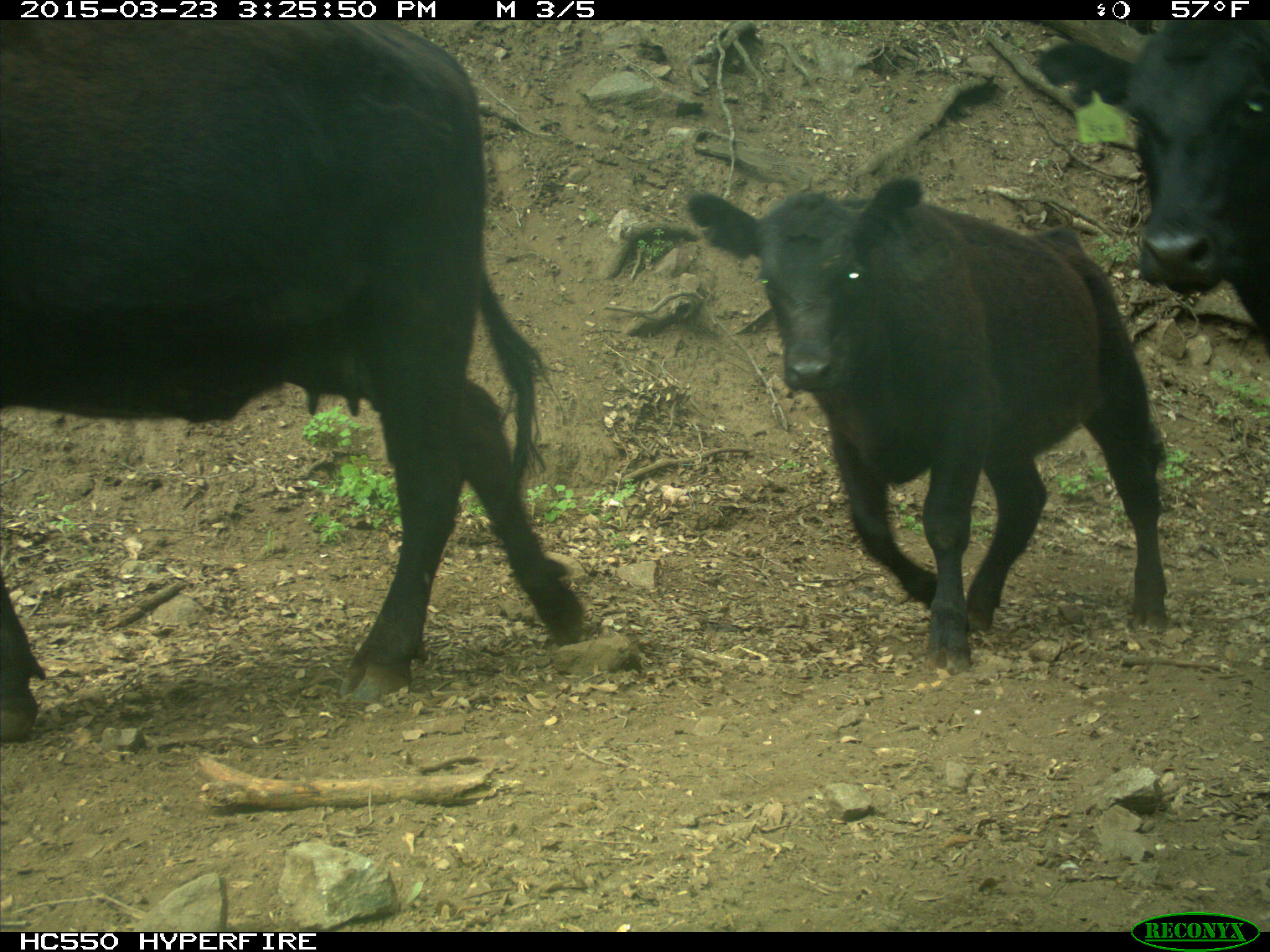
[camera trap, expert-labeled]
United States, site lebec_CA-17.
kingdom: Animalia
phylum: Chordata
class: Mammalia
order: Artiodactyla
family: Bovidae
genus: Bos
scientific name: Bos taurus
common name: domestic cow